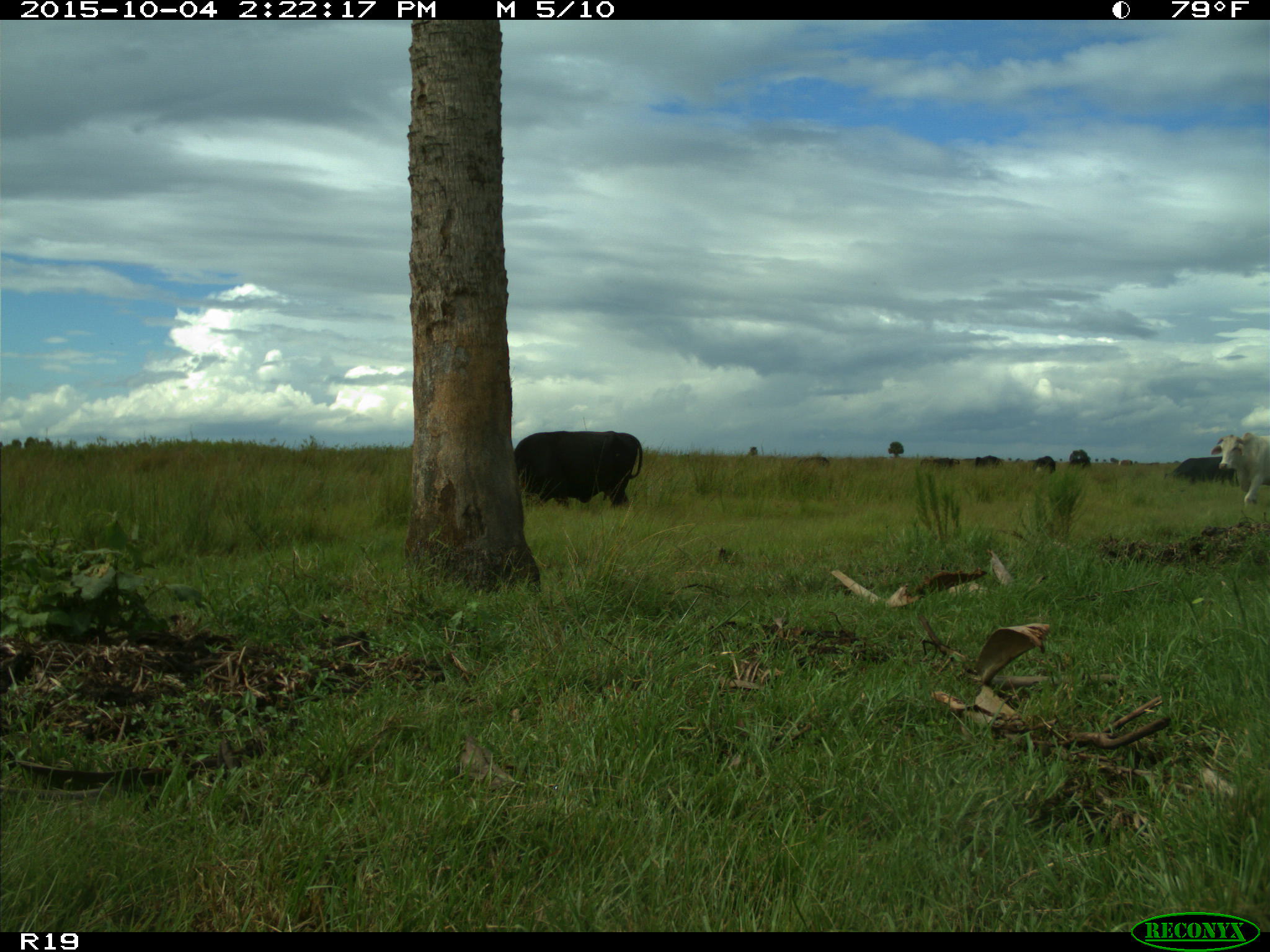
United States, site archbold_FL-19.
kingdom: Animalia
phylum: Chordata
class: Mammalia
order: Artiodactyla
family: Bovidae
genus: Bos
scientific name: Bos taurus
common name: domestic cow